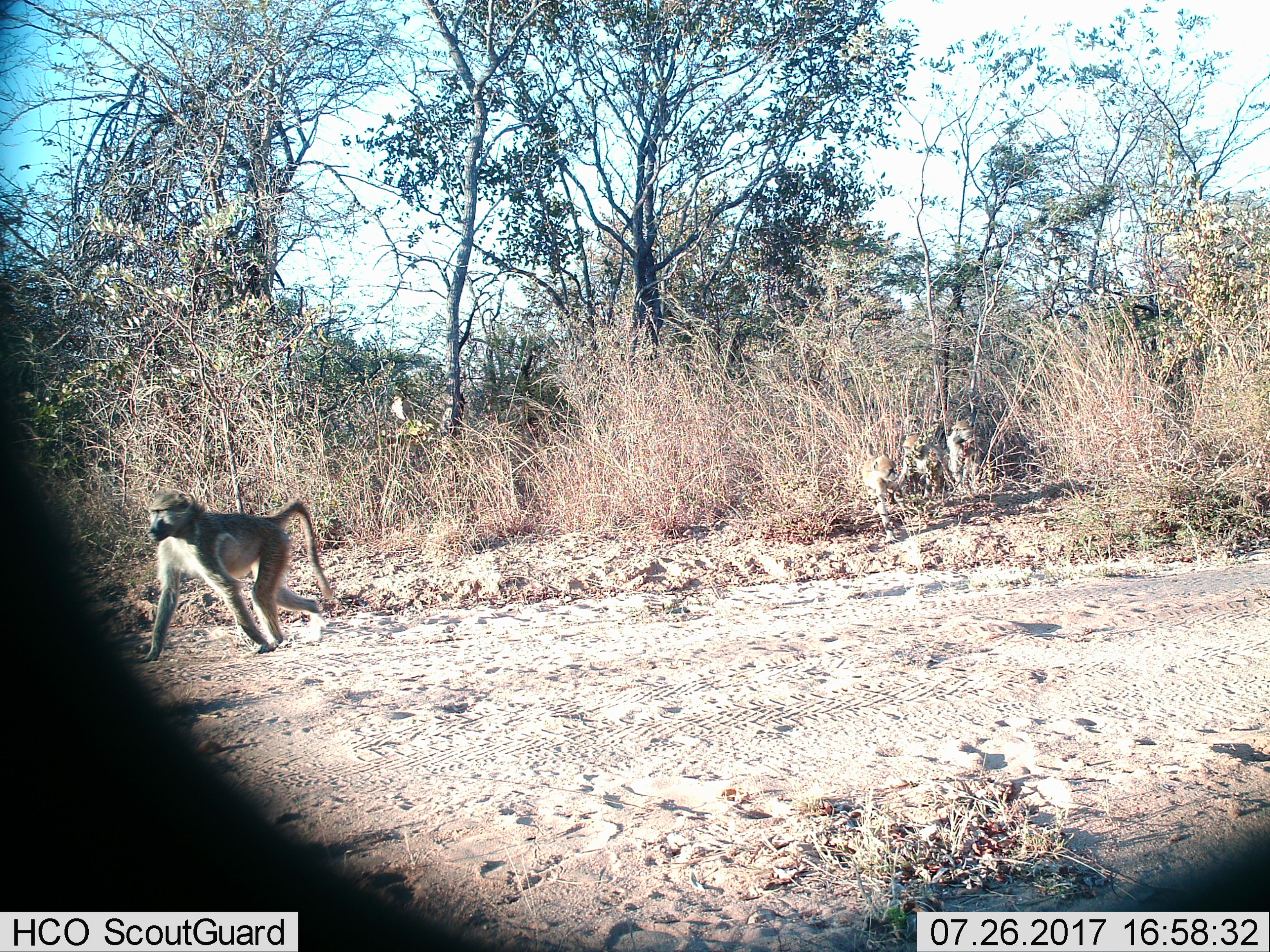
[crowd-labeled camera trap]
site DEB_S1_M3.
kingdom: Animalia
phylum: Chordata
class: Mammalia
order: Primates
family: Cercopithecidae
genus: Papio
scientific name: Papio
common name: baboon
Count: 1.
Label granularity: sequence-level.